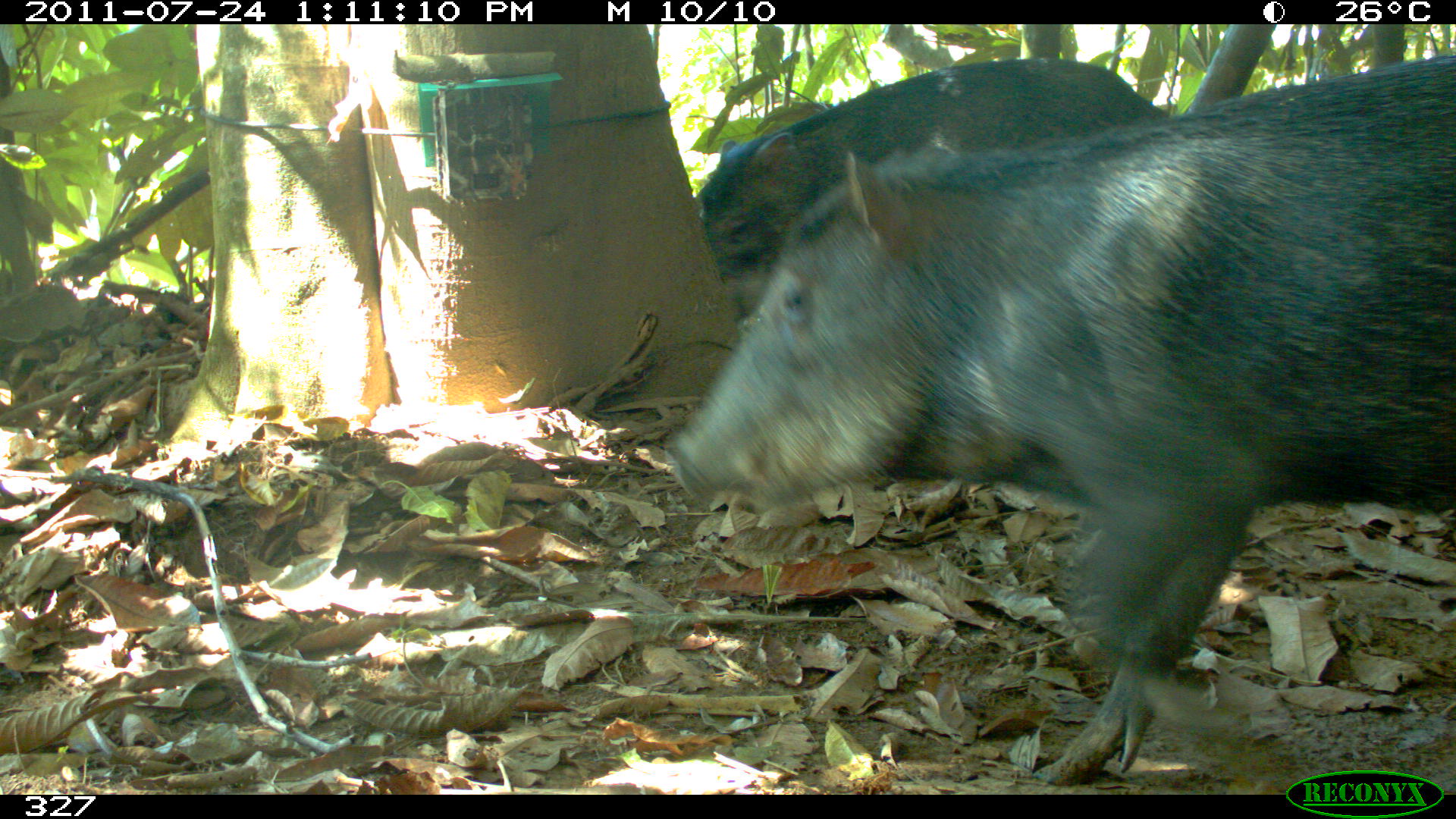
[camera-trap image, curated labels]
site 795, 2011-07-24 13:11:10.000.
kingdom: Animalia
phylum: Chordata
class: Mammalia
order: Artiodactyla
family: Tayassuidae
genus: Tayassu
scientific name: Tayassu pecari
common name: white-lipped peccary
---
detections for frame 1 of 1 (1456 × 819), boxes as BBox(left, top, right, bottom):
tayassu pecari: BBox(665, 56, 1452, 785); BBox(698, 59, 1169, 284)